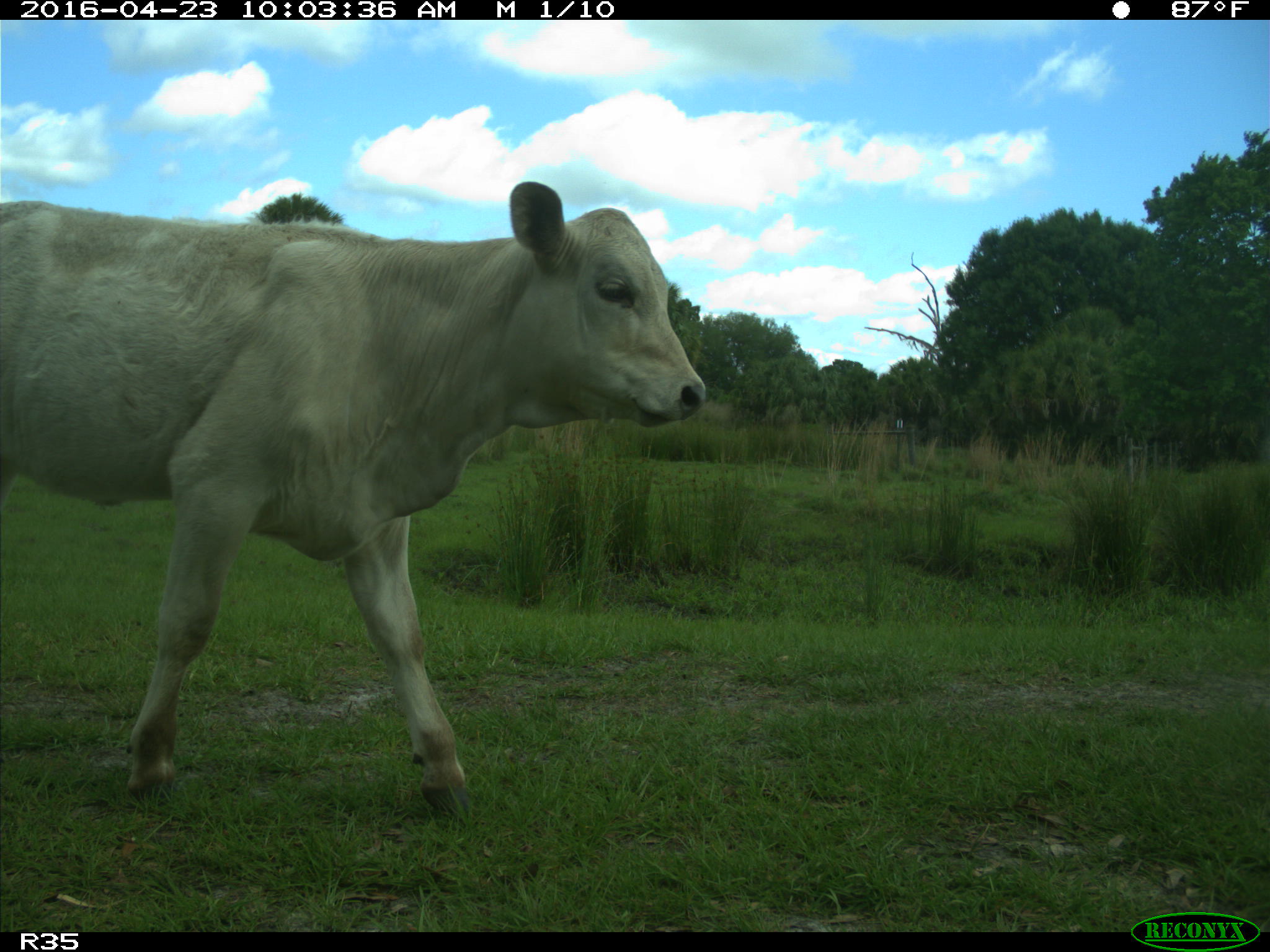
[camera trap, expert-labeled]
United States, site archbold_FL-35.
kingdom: Animalia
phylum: Chordata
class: Mammalia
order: Artiodactyla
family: Bovidae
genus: Bos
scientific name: Bos taurus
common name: domestic cow